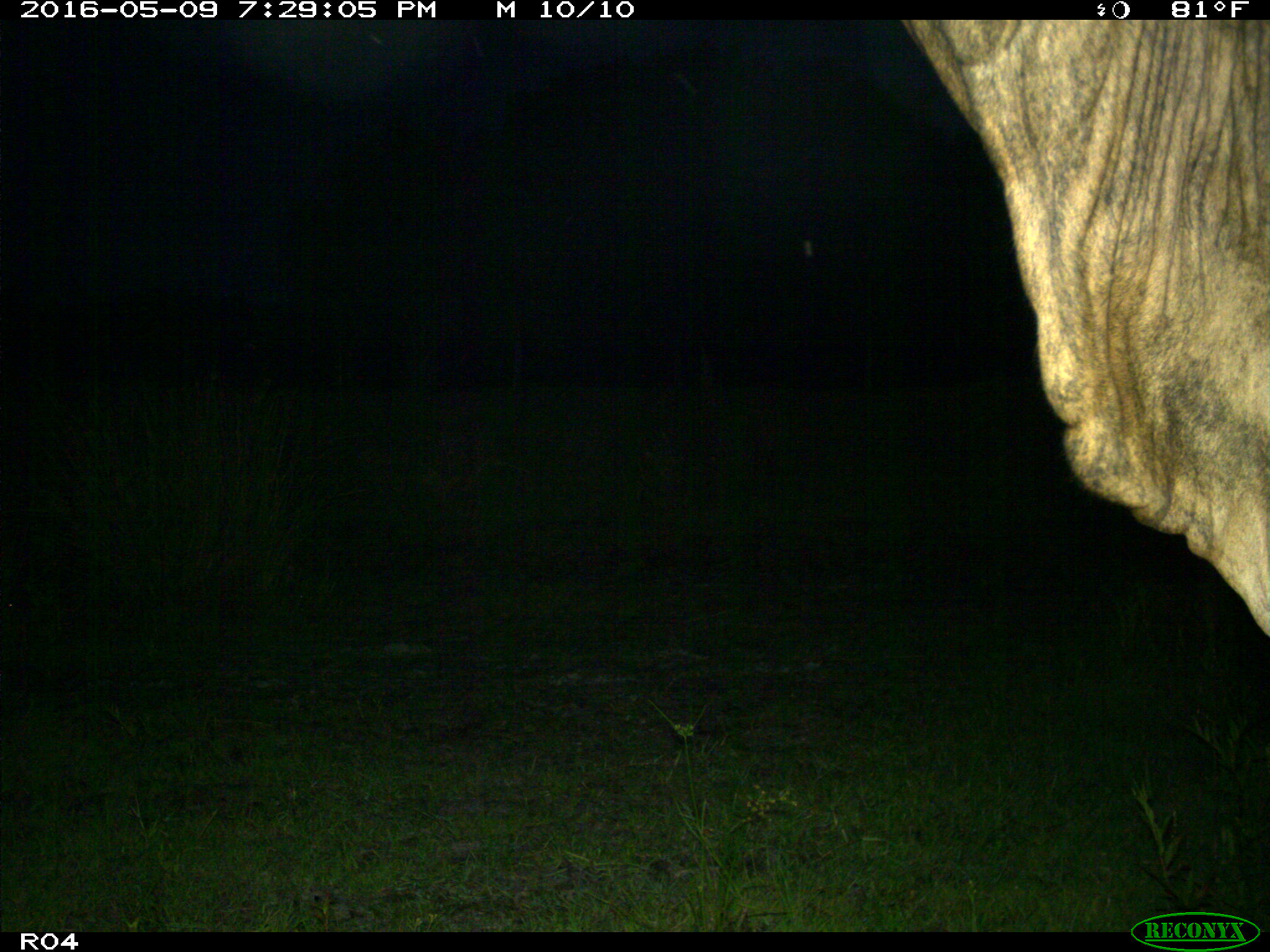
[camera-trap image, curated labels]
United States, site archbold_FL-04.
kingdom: Animalia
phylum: Chordata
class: Mammalia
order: Artiodactyla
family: Bovidae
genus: Bos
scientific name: Bos taurus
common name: domestic cow